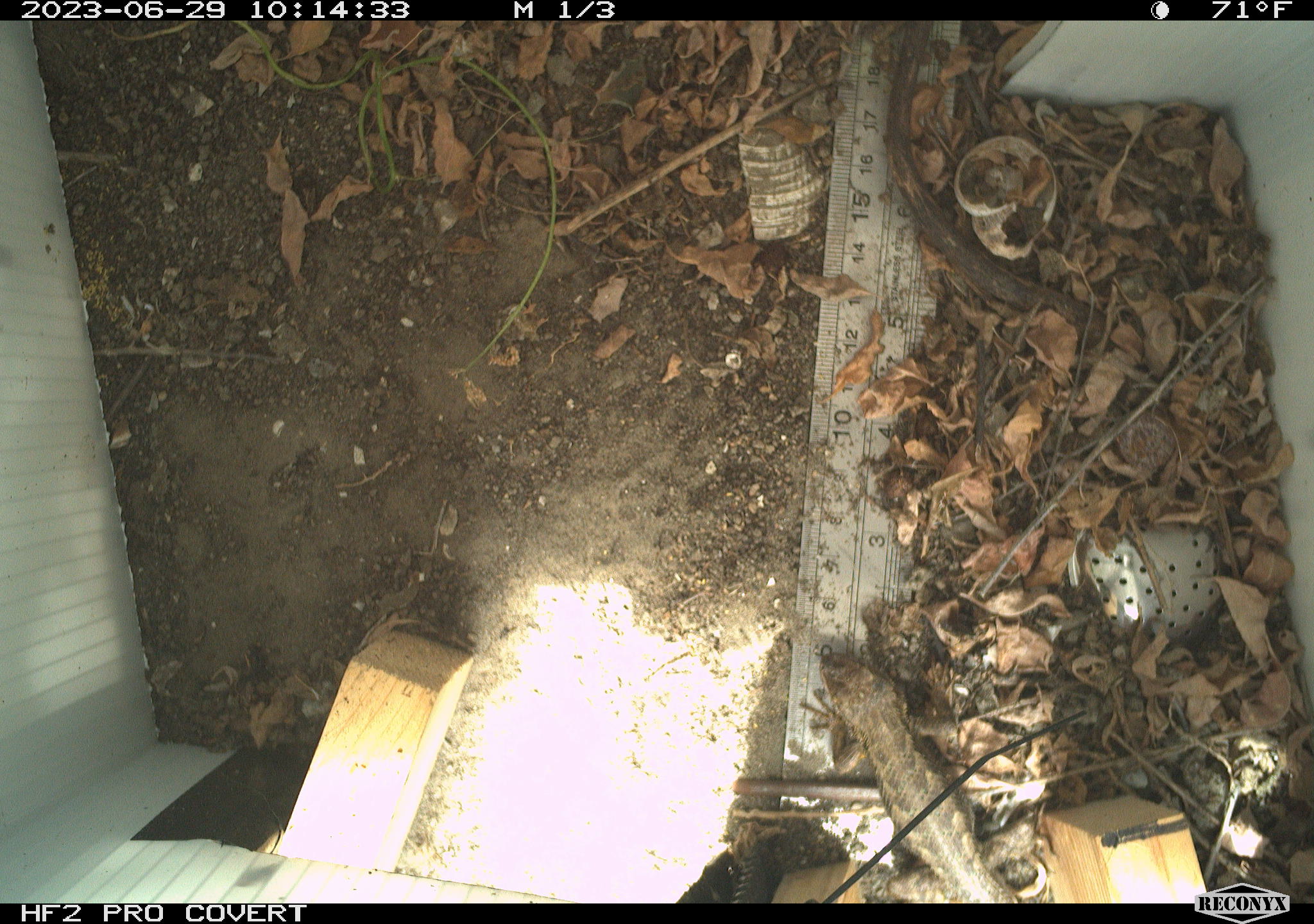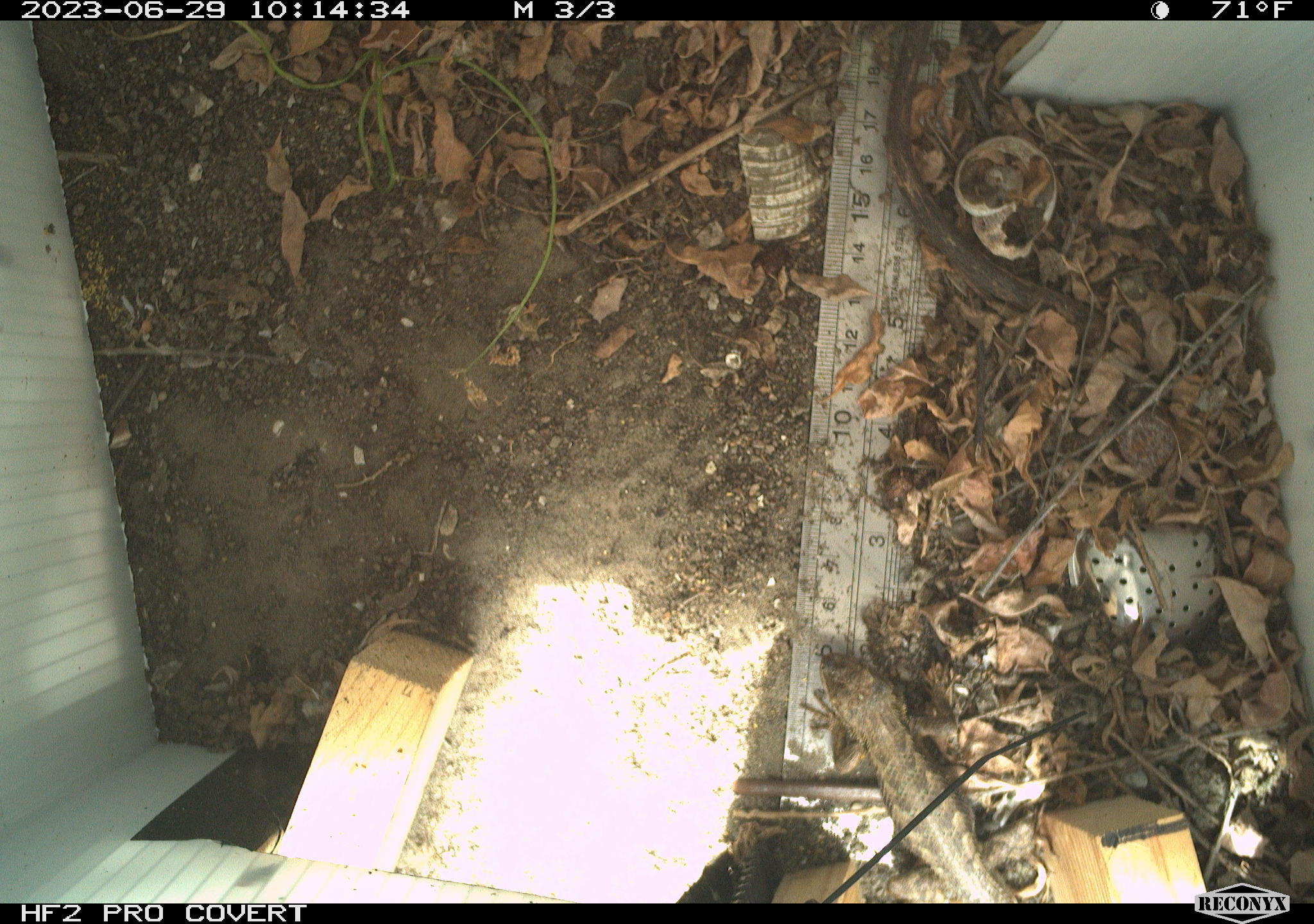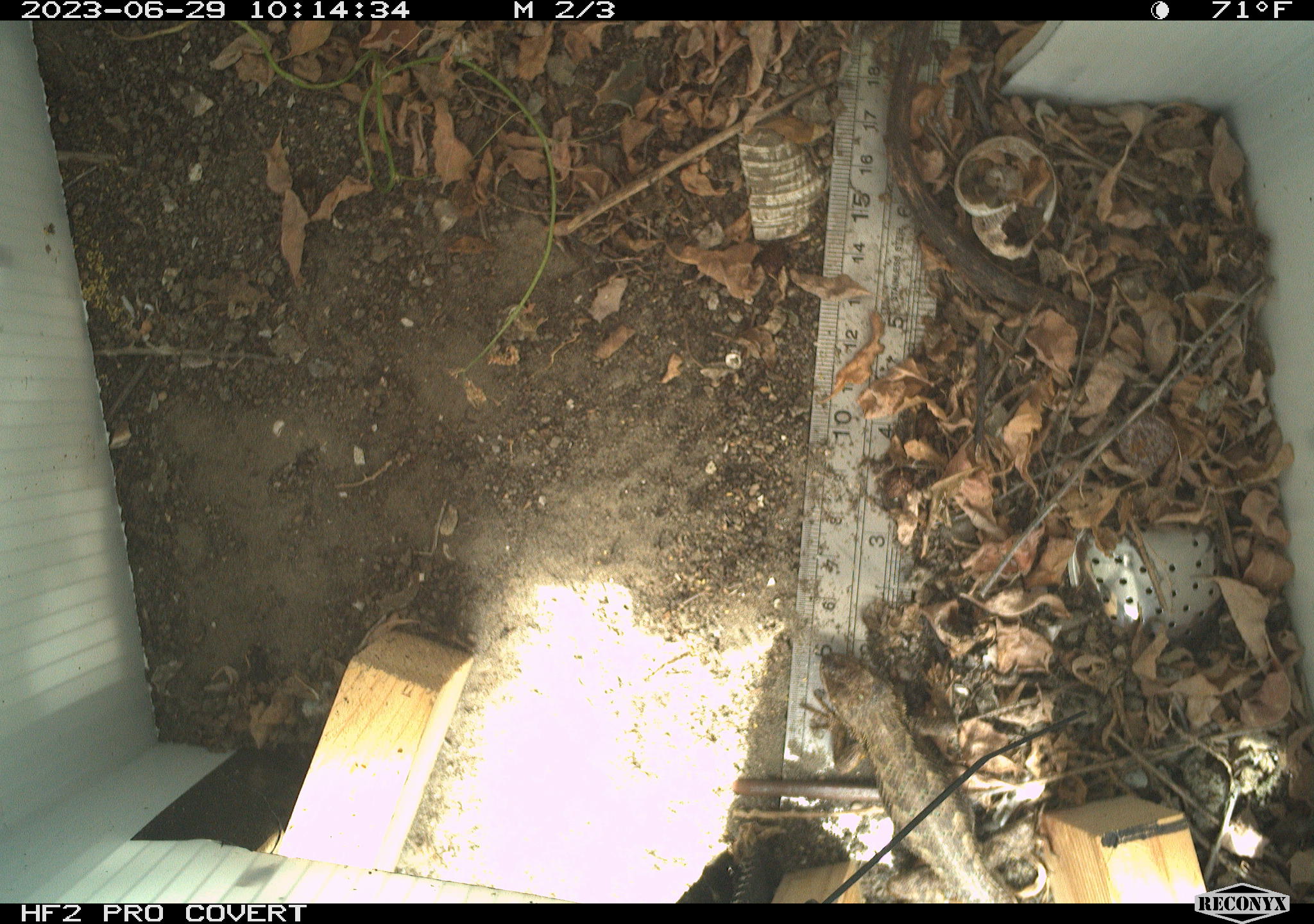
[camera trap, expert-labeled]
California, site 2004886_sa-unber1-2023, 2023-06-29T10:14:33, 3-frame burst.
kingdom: Animalia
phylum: Chordata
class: Reptilia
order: Squamata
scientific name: Squamata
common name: lizards and snakes